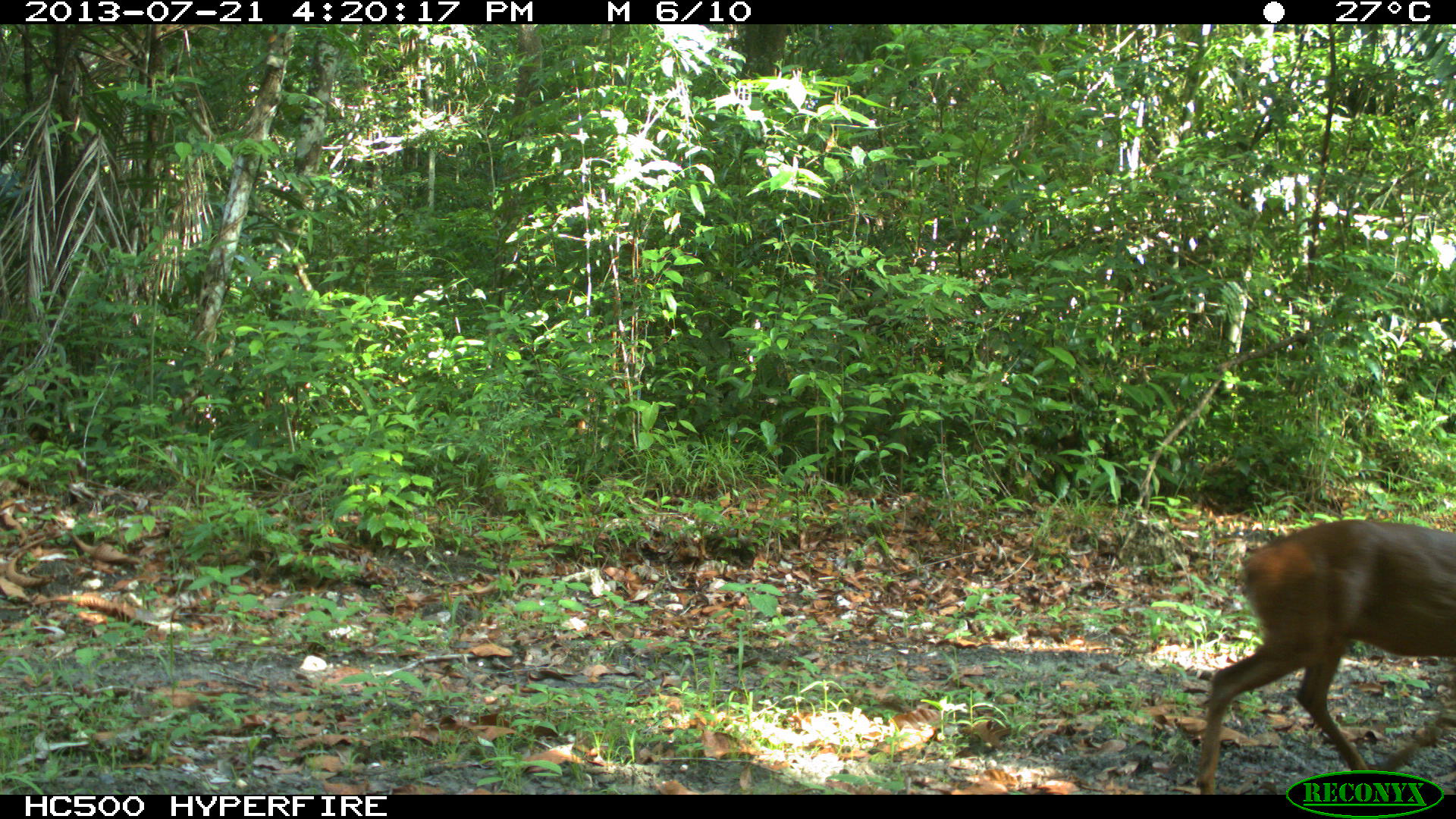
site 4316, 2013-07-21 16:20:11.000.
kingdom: Animalia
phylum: Chordata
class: Mammalia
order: Artiodactyla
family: Cervidae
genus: Mazama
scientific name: Mazama temama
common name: central american red brocket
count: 1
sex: male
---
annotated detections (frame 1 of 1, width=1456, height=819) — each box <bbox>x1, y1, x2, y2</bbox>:
mazama temama: <bbox>1190, 515, 1454, 793</bbox>